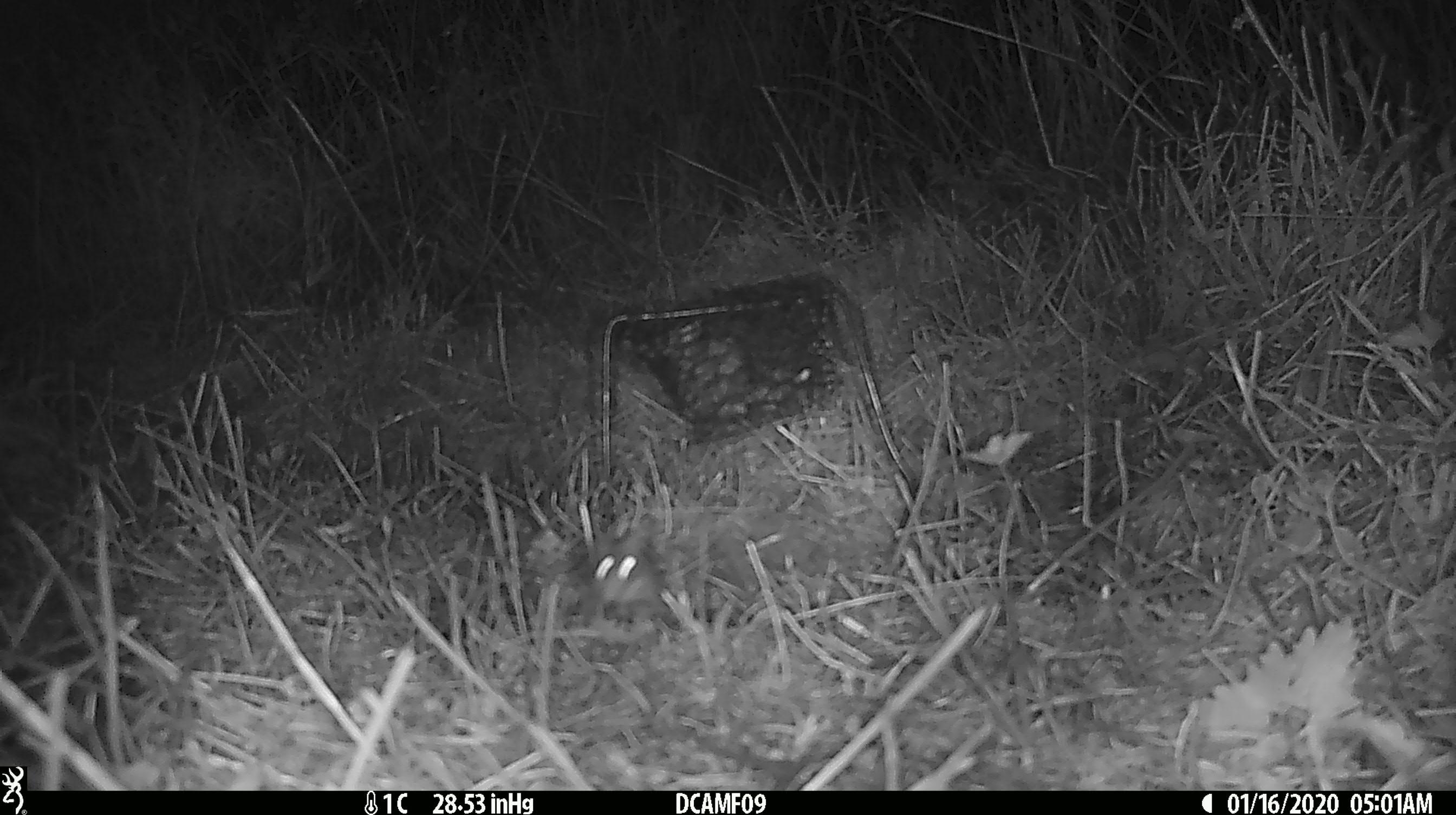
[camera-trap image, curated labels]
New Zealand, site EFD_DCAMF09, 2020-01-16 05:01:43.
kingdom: Animalia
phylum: Chordata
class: Mammalia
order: Rodentia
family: Muridae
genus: Mus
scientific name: Mus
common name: mouse